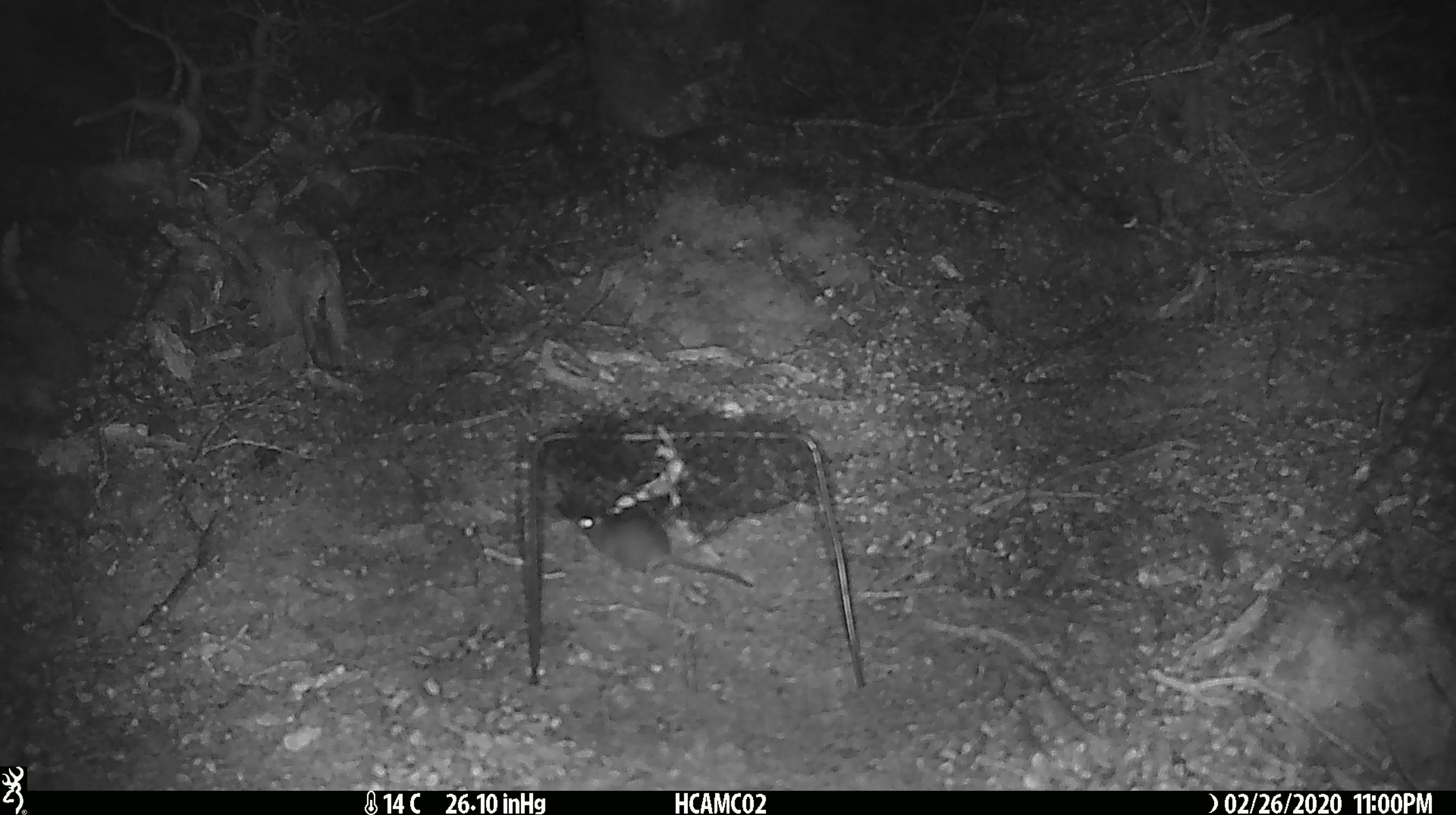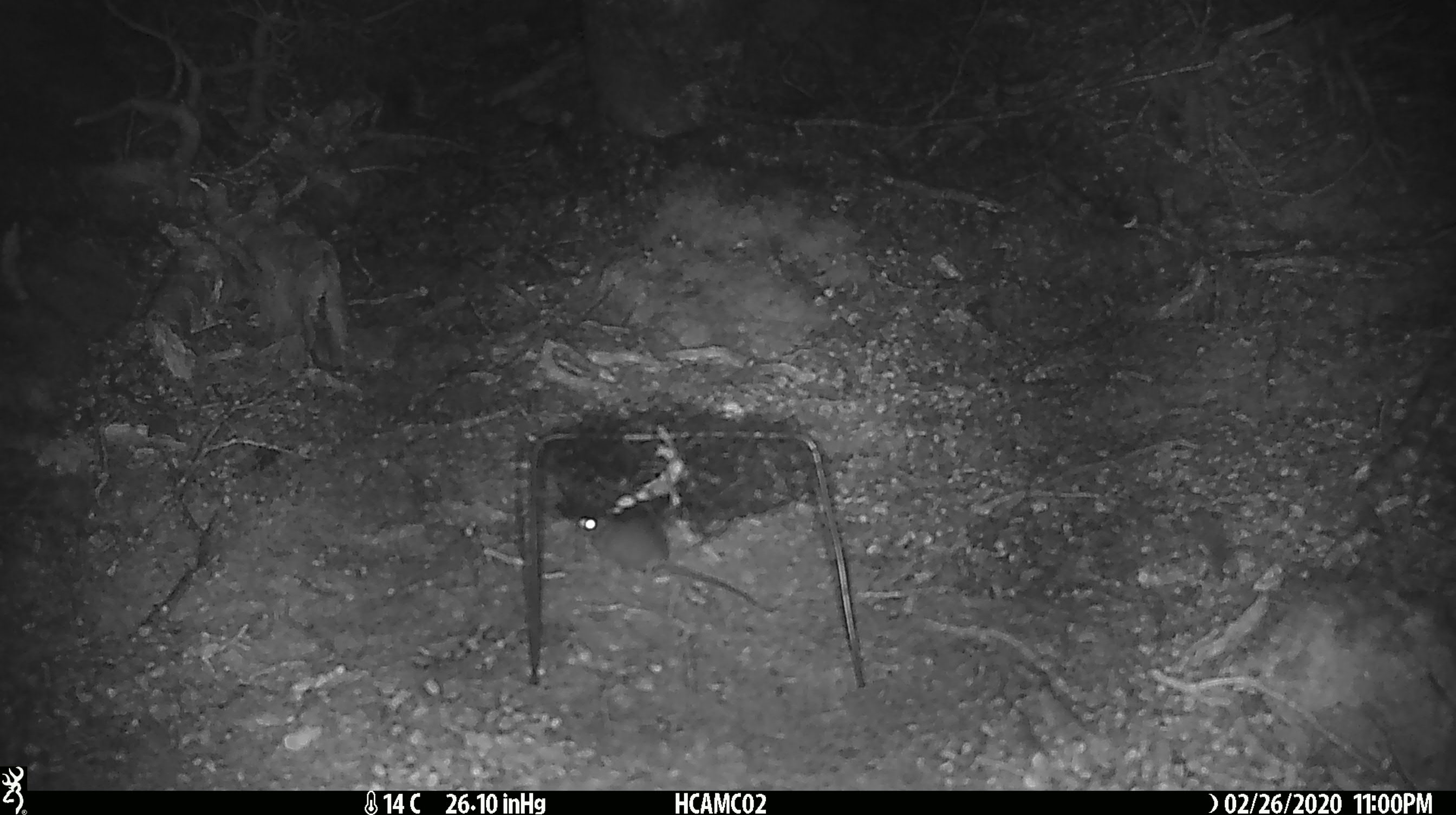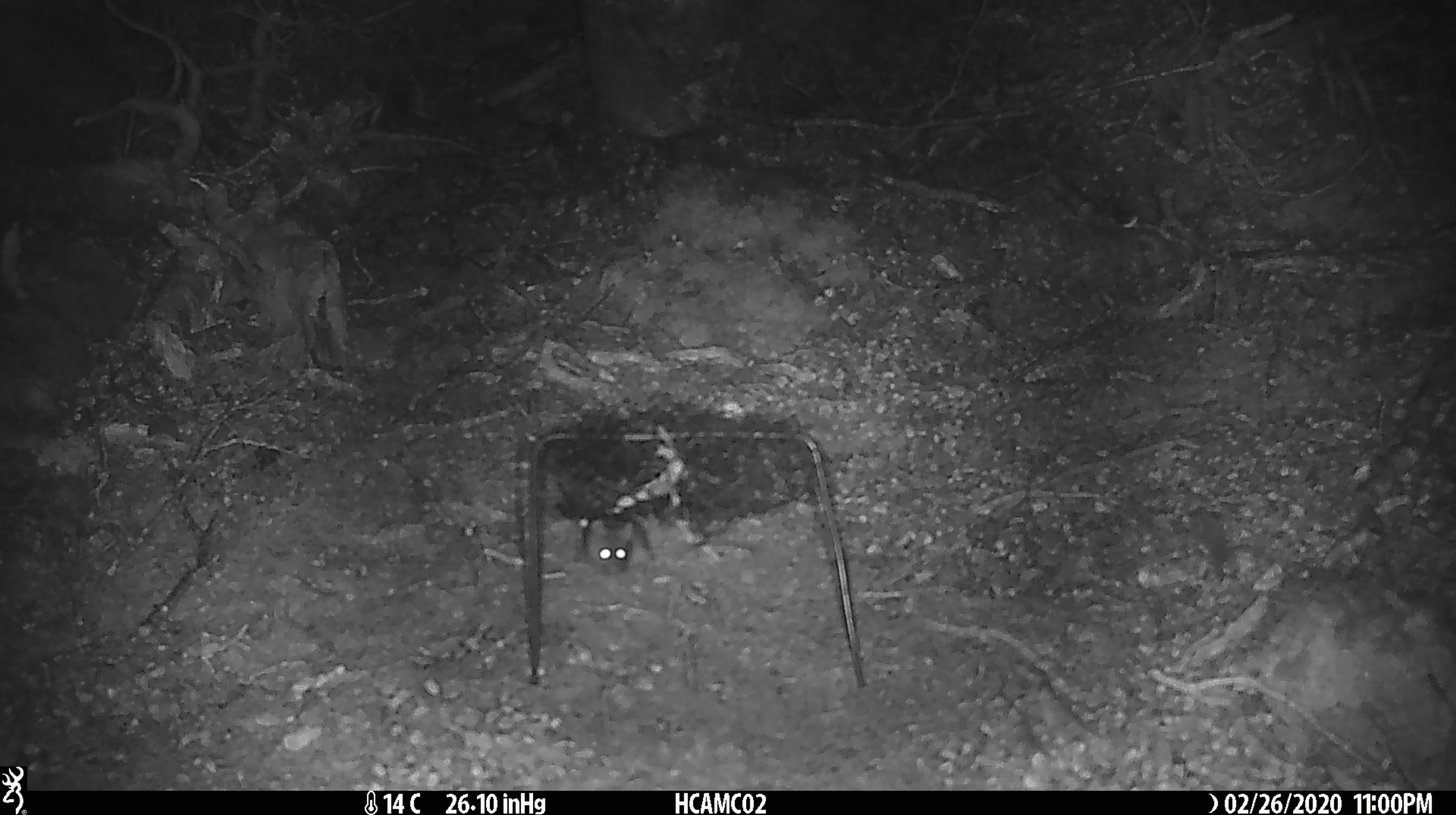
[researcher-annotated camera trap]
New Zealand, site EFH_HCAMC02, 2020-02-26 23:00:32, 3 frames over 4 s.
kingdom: Animalia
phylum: Chordata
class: Mammalia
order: Rodentia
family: Muridae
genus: Mus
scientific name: Mus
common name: mouse